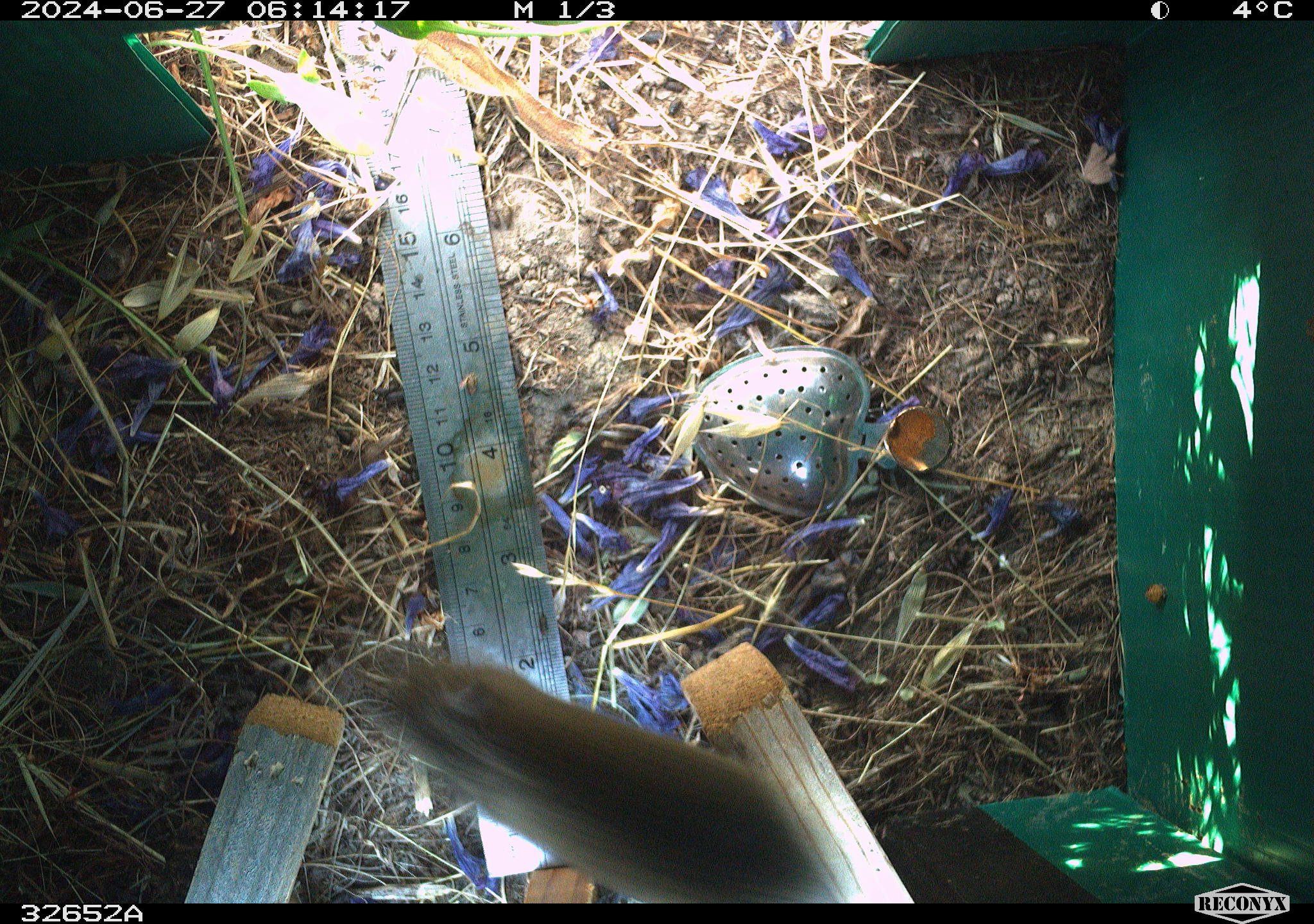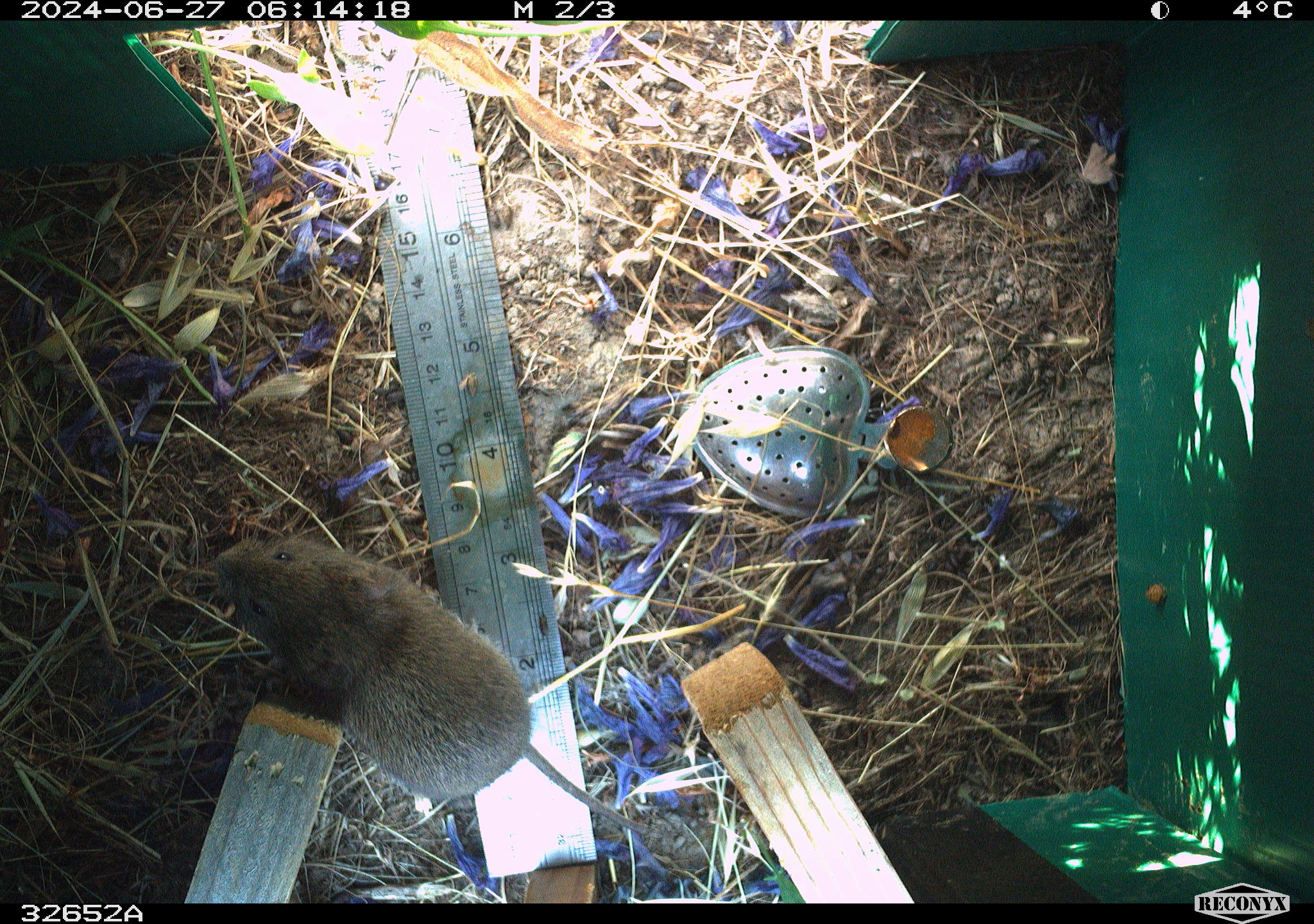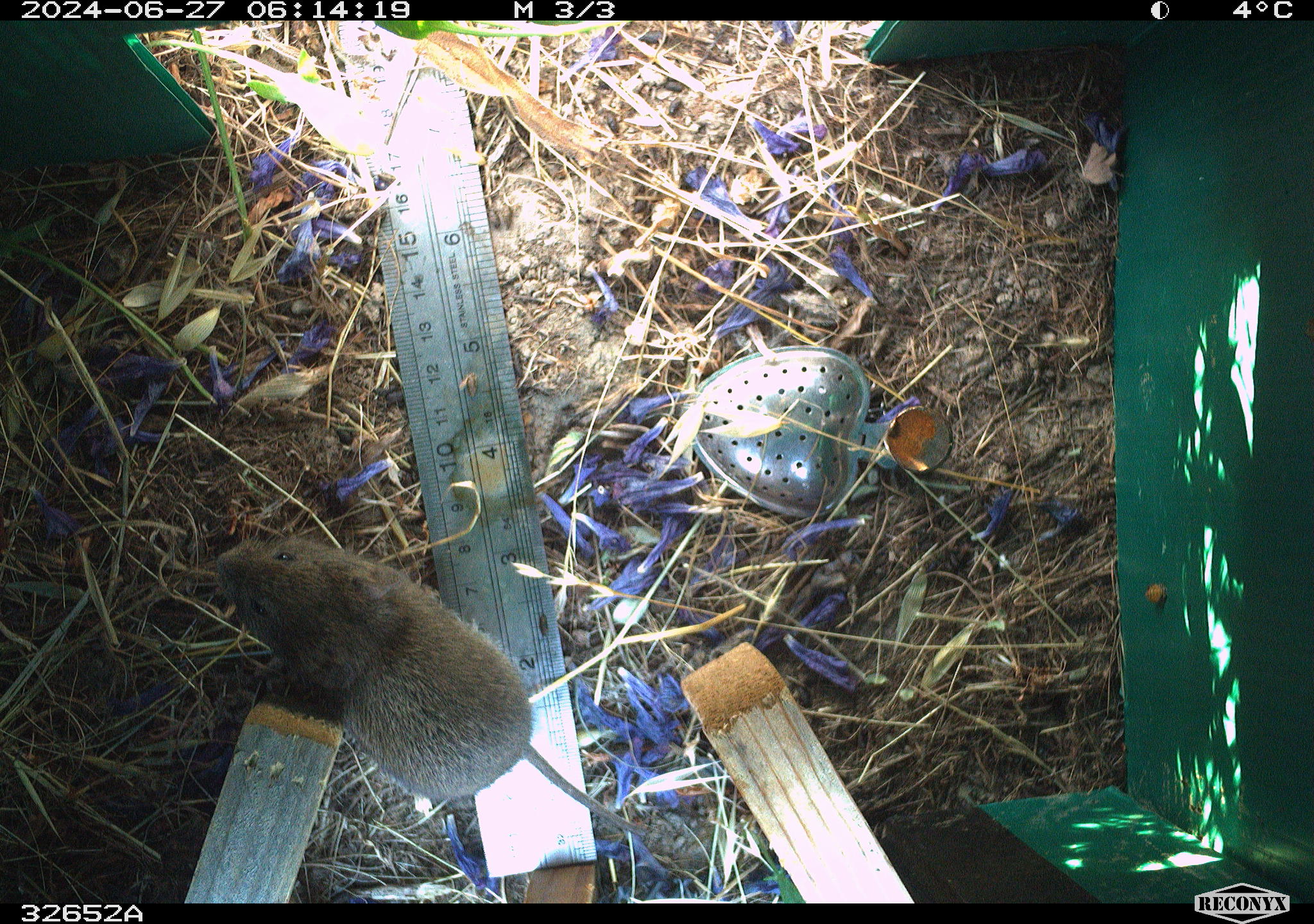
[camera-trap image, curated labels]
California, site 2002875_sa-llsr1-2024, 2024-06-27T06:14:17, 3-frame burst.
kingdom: Animalia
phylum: Chordata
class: Mammalia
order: Rodentia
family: Cricetidae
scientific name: Arvicolinae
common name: voles, lemmings, and muskrats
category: arvicolinae subfamily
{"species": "arvicolinae subfamily (voles, lemmings, and muskrats) (Arvicolinae)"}